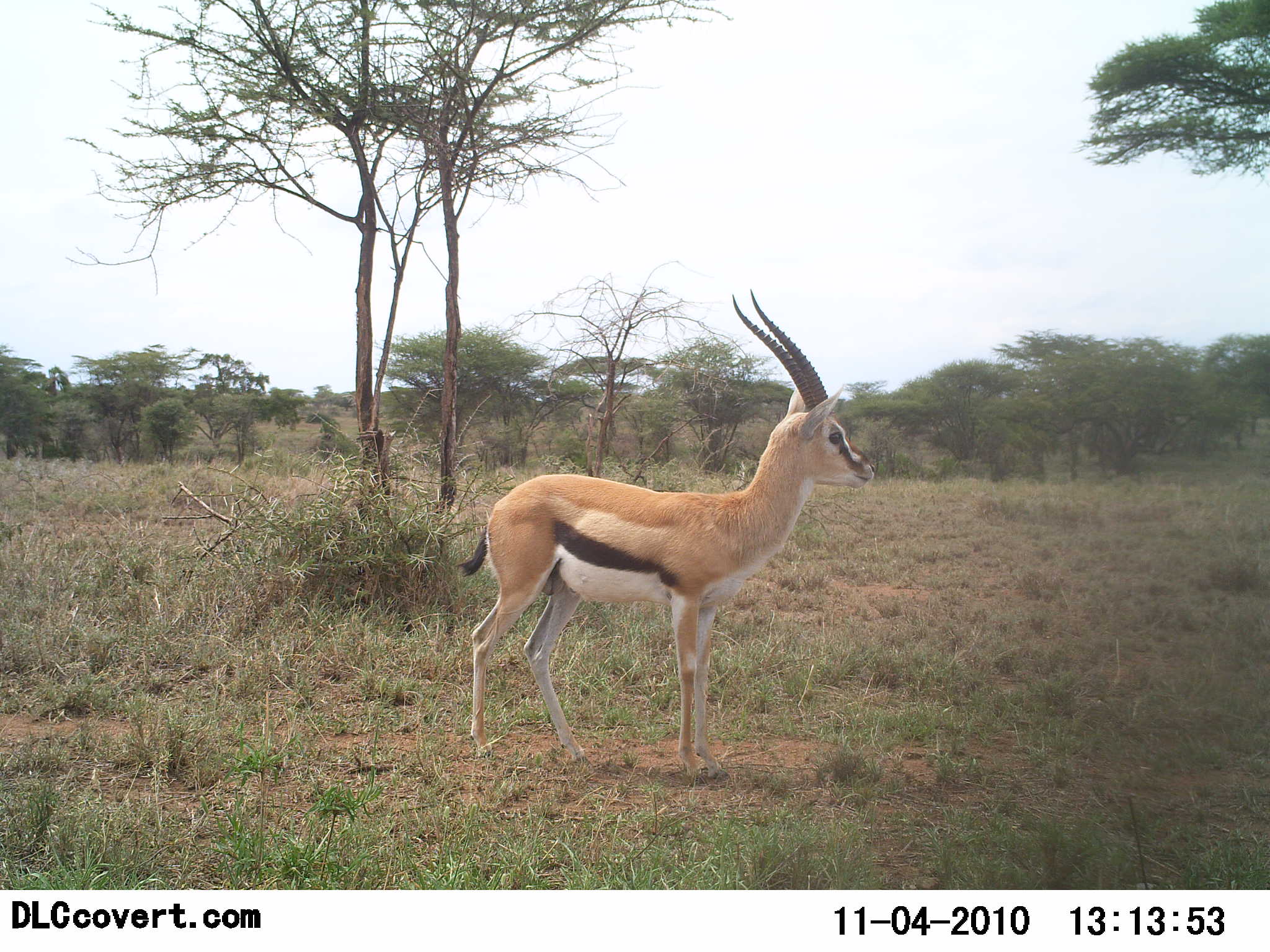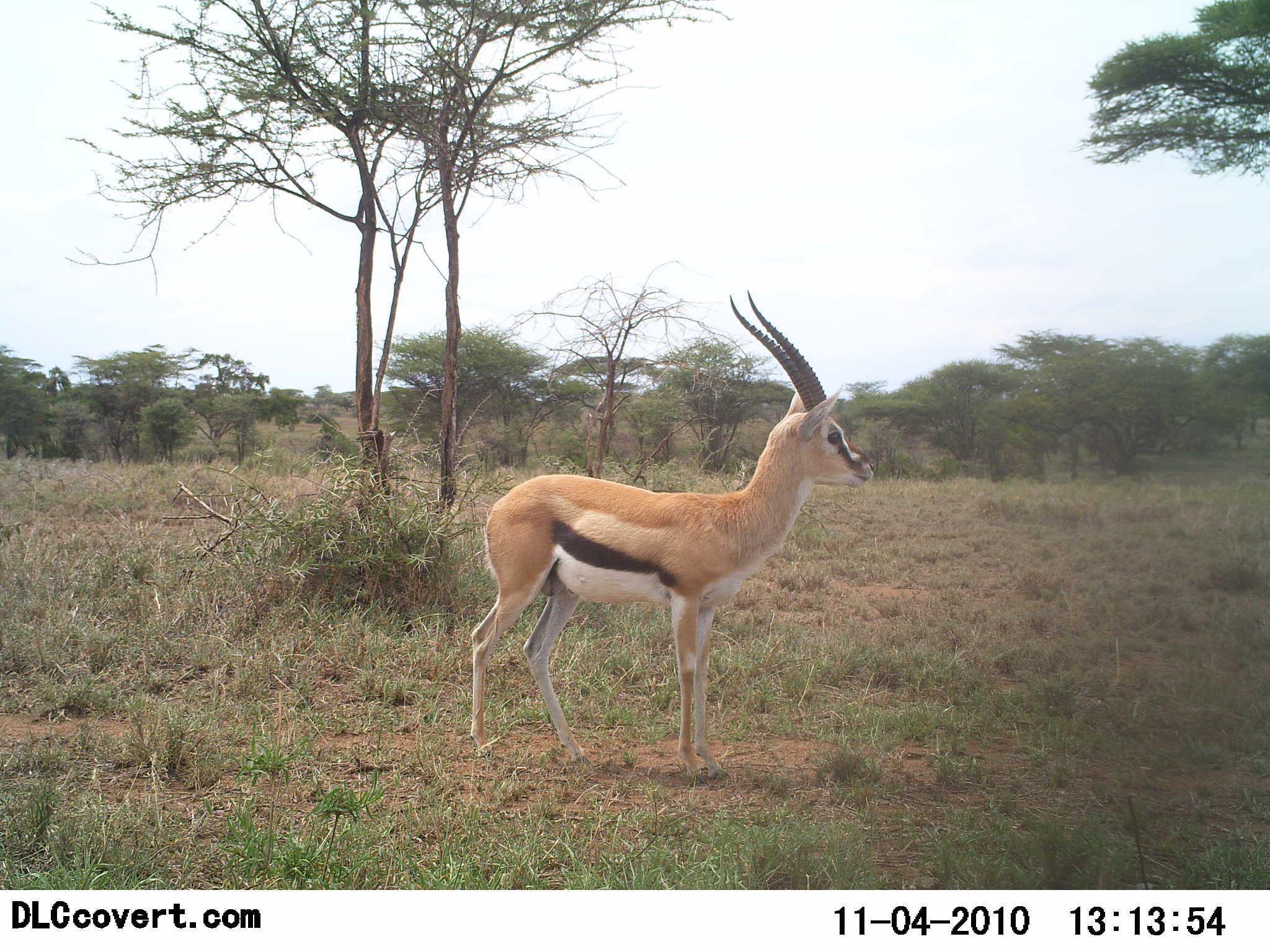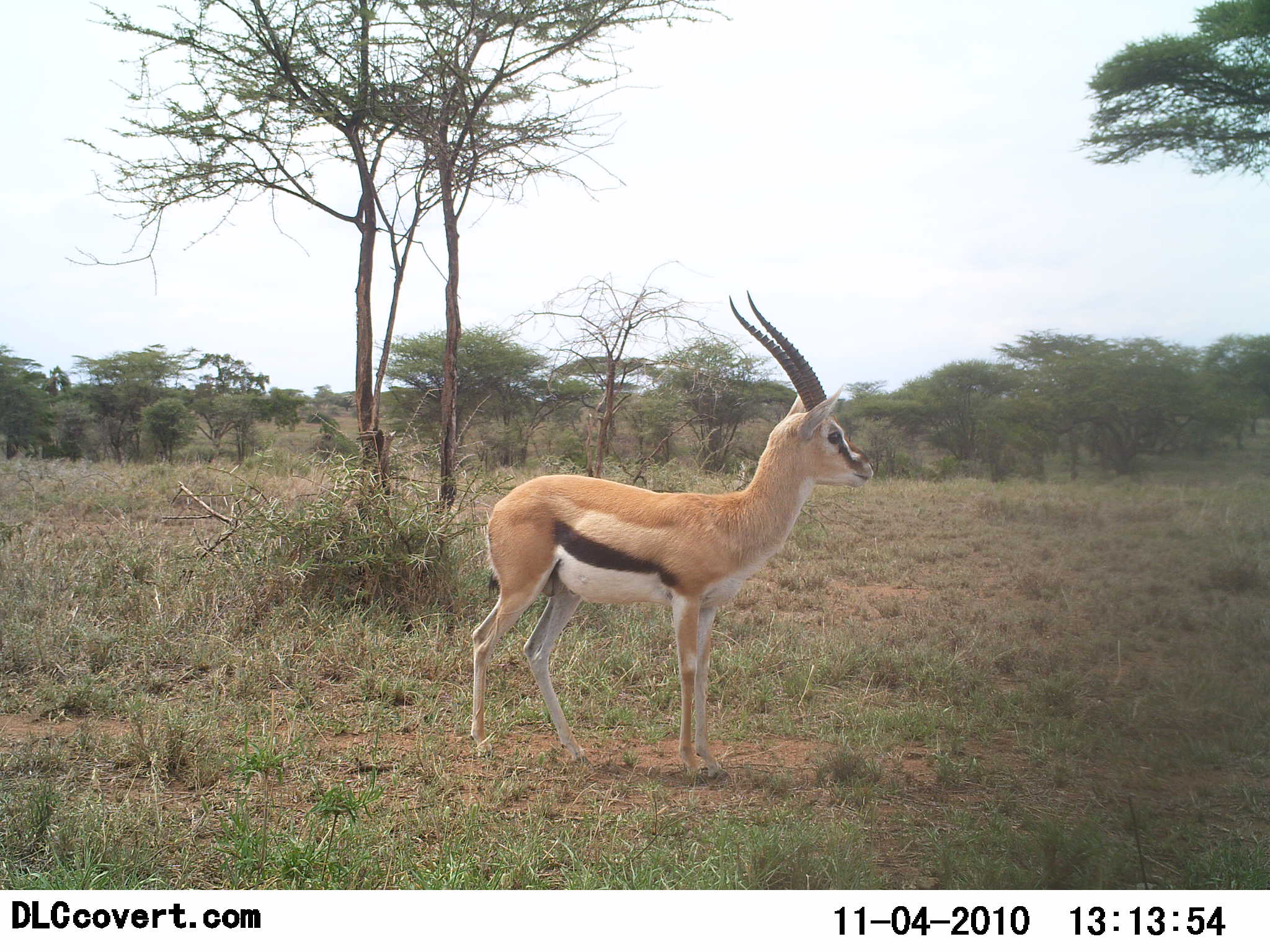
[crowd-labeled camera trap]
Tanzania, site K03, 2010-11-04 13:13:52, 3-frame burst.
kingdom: Animalia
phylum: Chordata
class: Mammalia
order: Artiodactyla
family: Bovidae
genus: Eudorcas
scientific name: Eudorcas thomsonii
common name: thomson's gazelle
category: gazellethomsons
Gazellethomsons (thomson's gazelle) (Eudorcas thomsonii), count 1. Behavior (volunteer vote fractions): standing 100%, resting 0%, moving 6%, interacting 0%. Young present (vote fraction): 0%. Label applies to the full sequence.